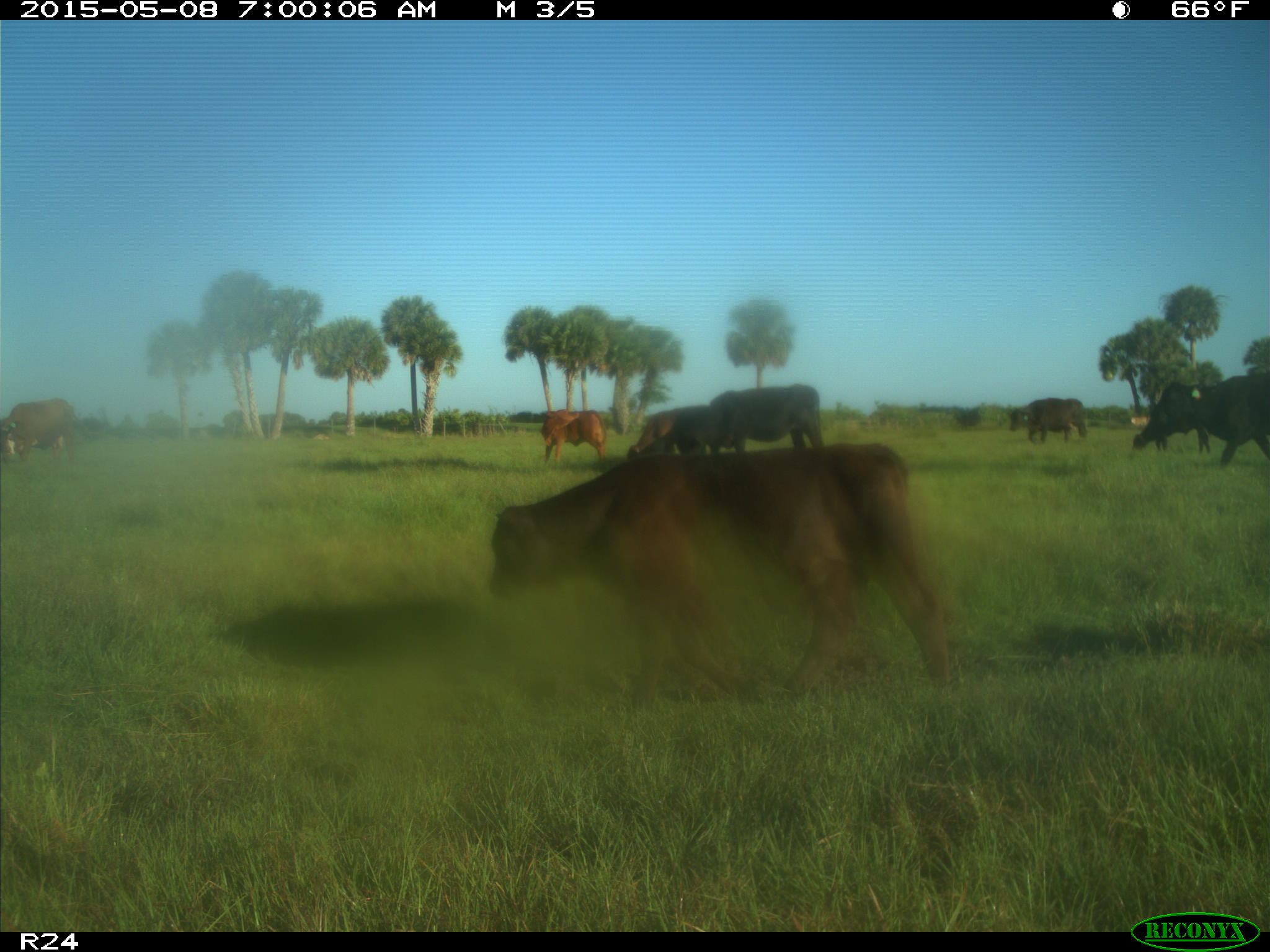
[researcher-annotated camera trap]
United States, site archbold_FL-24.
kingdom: Animalia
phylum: Chordata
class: Mammalia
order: Artiodactyla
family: Bovidae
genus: Bos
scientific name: Bos taurus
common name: domestic cow